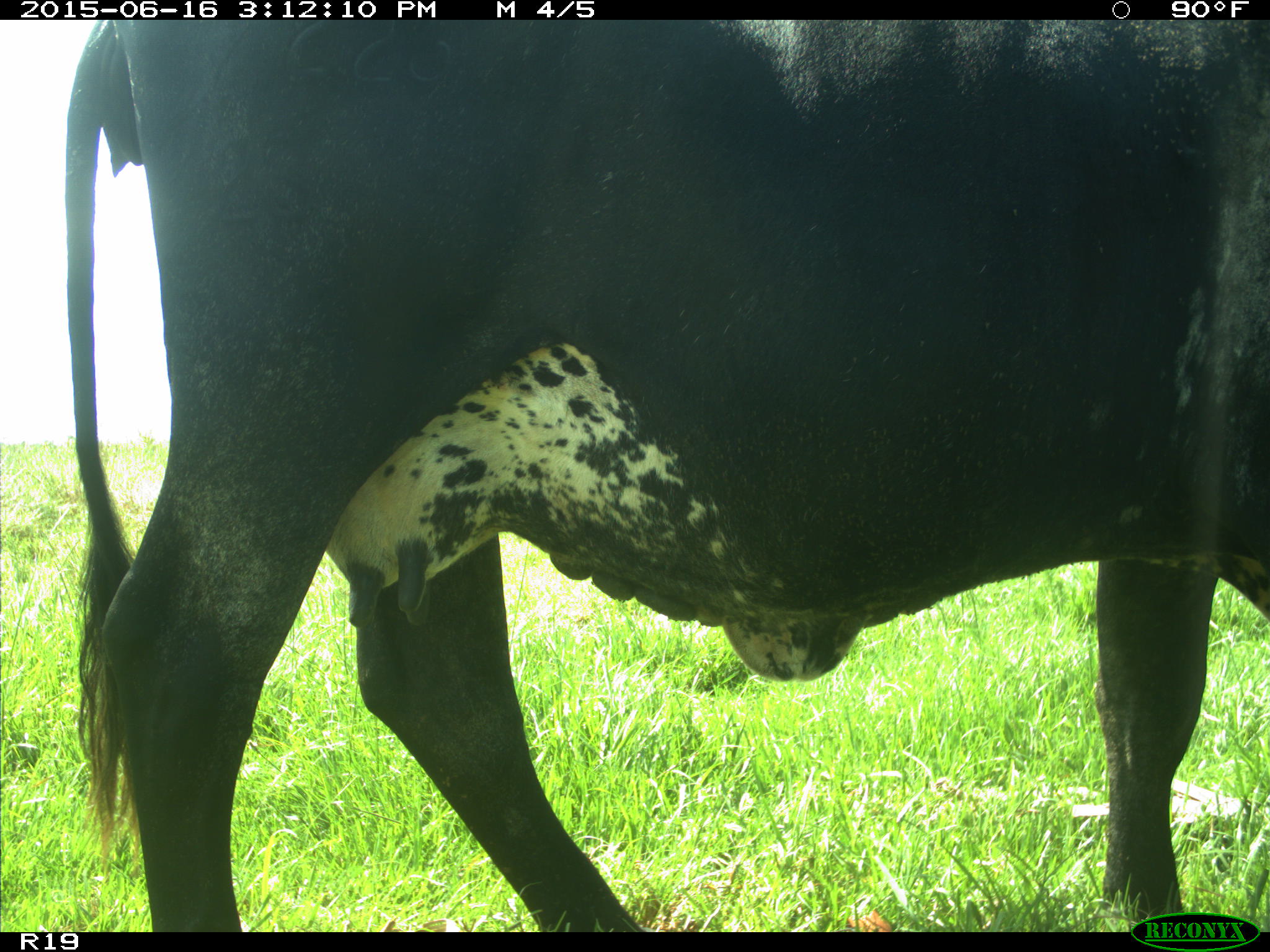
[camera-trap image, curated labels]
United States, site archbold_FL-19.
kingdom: Animalia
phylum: Chordata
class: Mammalia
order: Artiodactyla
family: Bovidae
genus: Bos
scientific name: Bos taurus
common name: domestic cow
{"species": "Bos taurus (domestic cow)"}